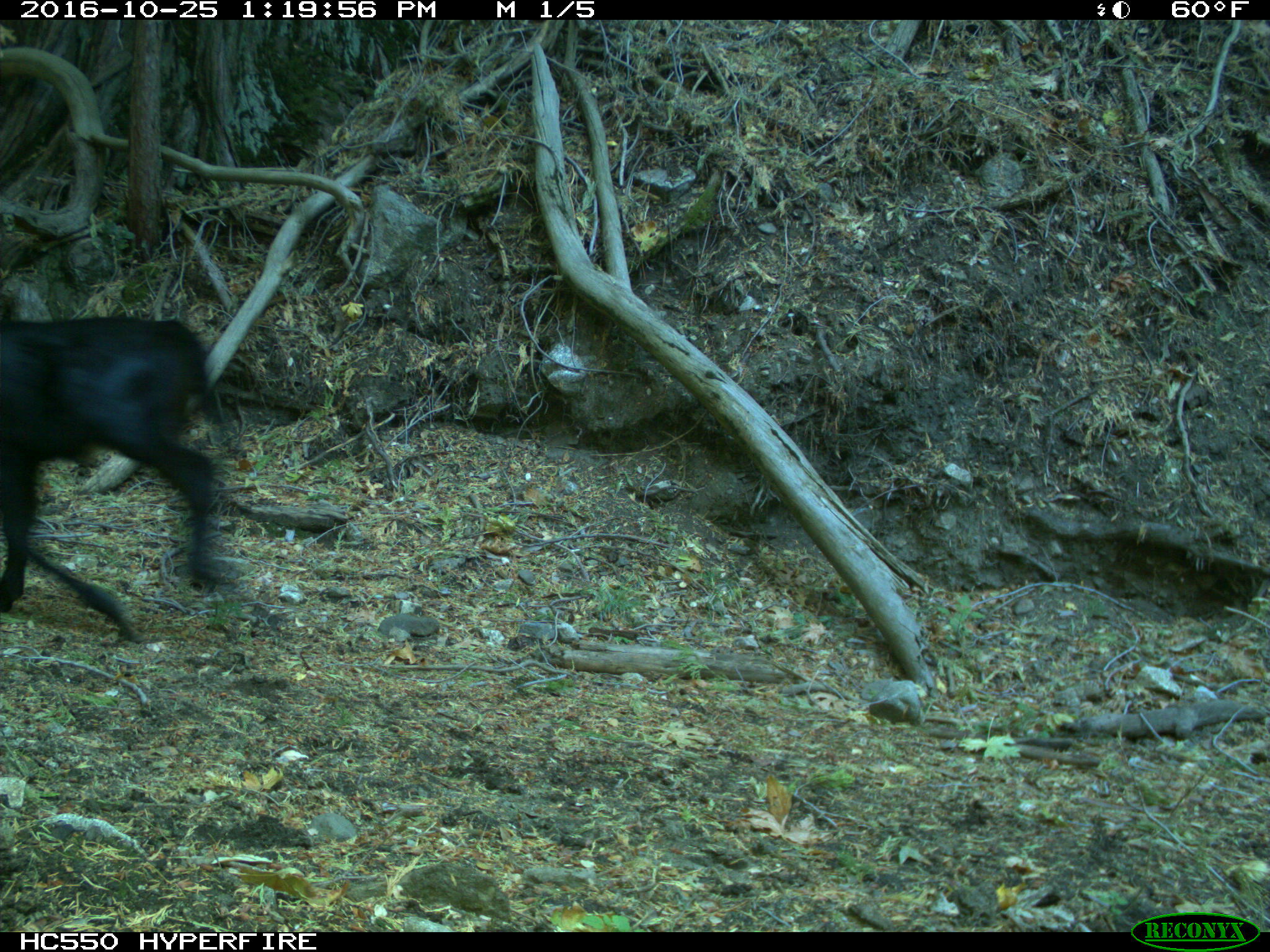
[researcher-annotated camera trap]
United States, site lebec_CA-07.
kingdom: Animalia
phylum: Chordata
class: Mammalia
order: Artiodactyla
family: Bovidae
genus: Bos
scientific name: Bos taurus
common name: domestic cow